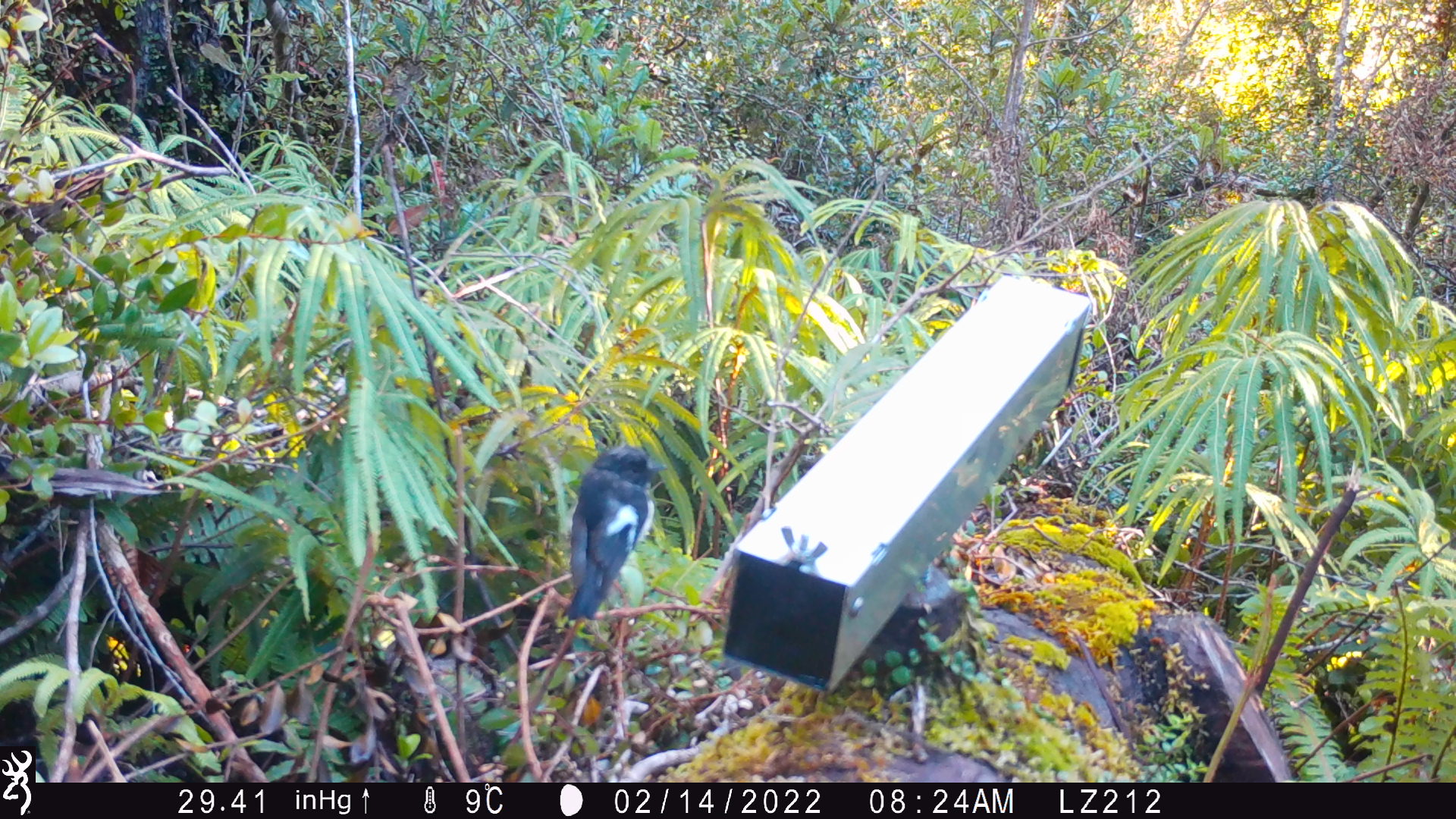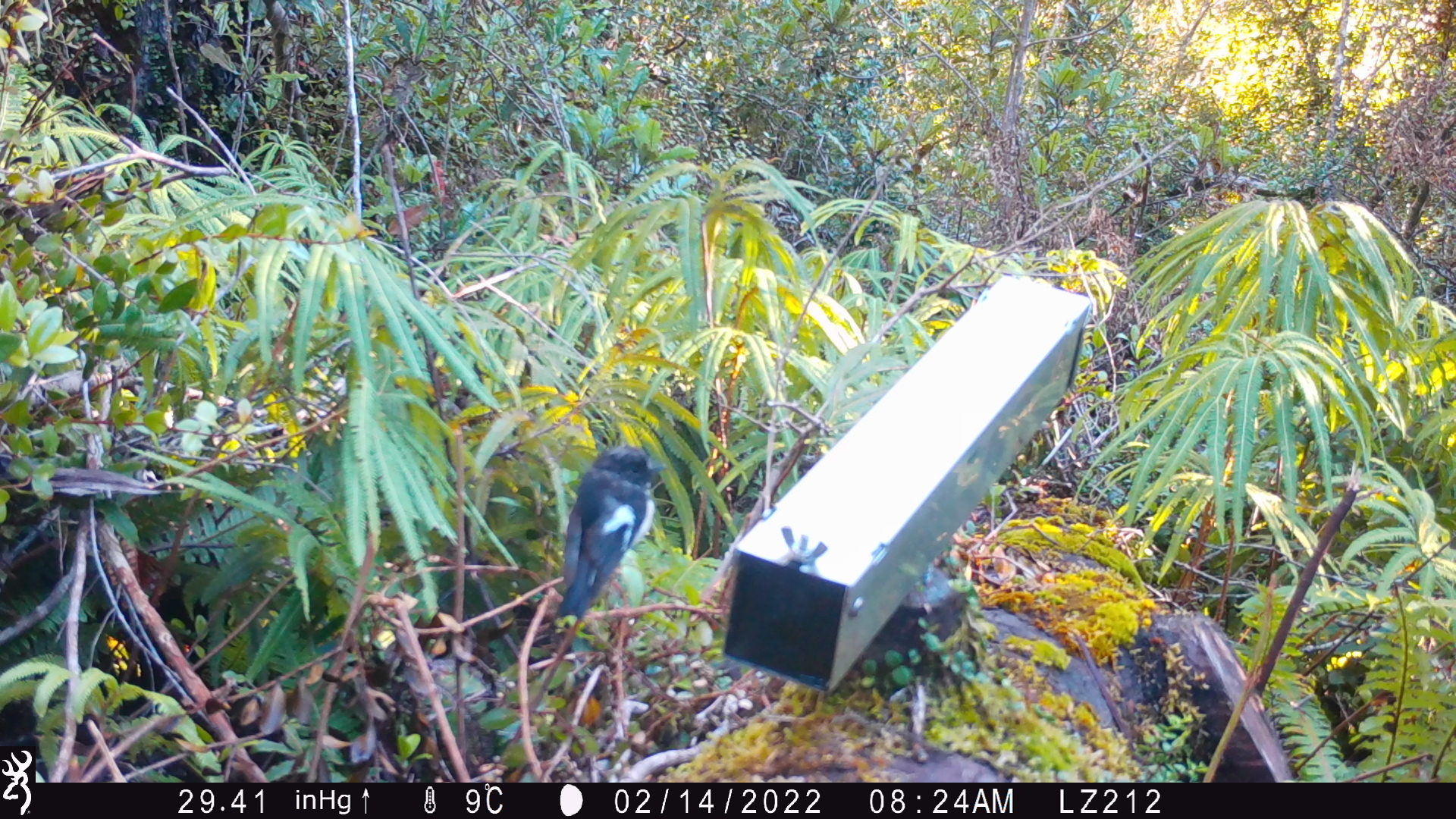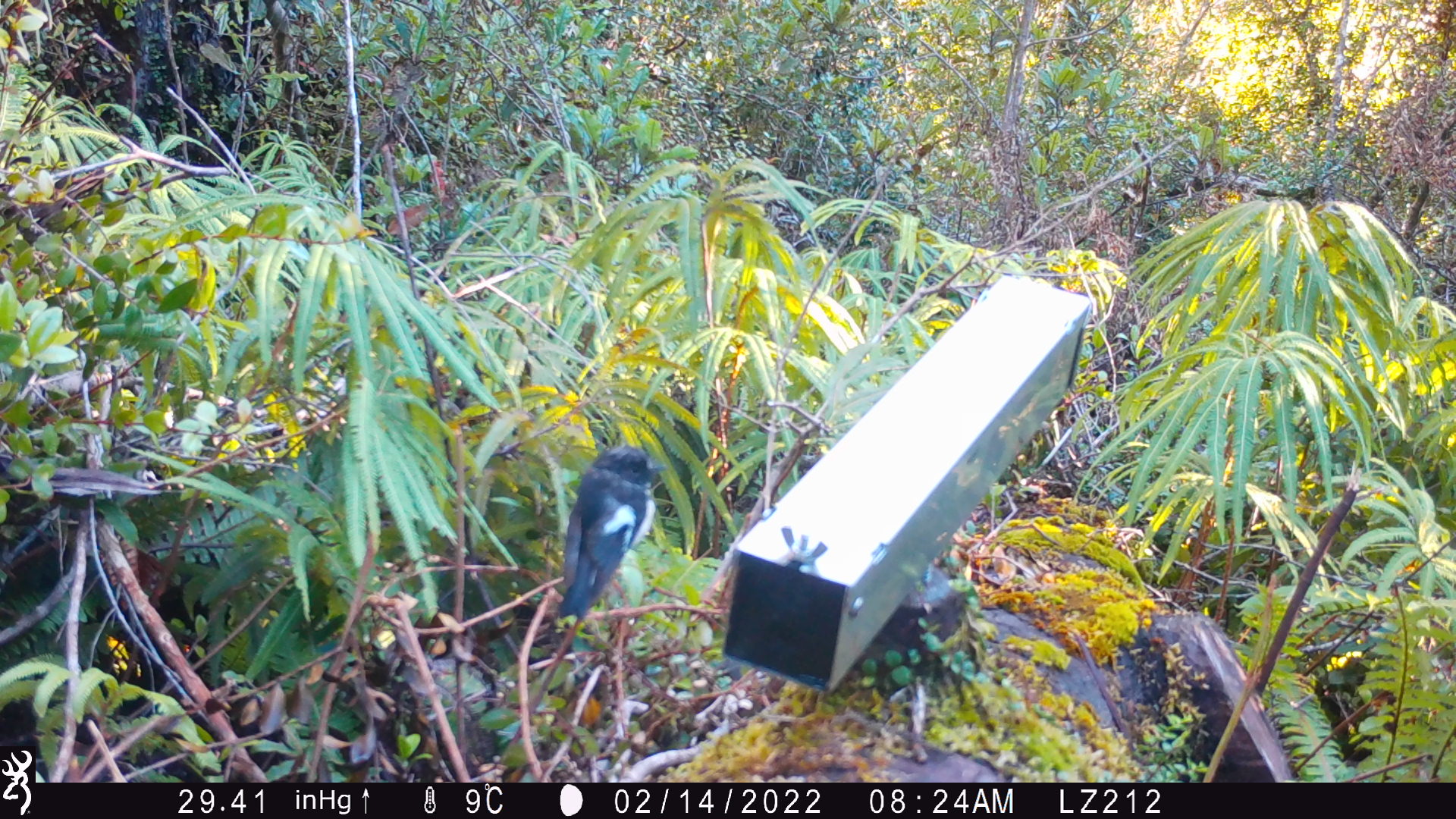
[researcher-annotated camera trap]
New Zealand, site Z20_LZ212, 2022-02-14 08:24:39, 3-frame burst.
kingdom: Animalia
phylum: Chordata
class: Aves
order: Passeriformes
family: Petroicidae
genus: Petroica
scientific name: Petroica macrocephala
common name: tomtit